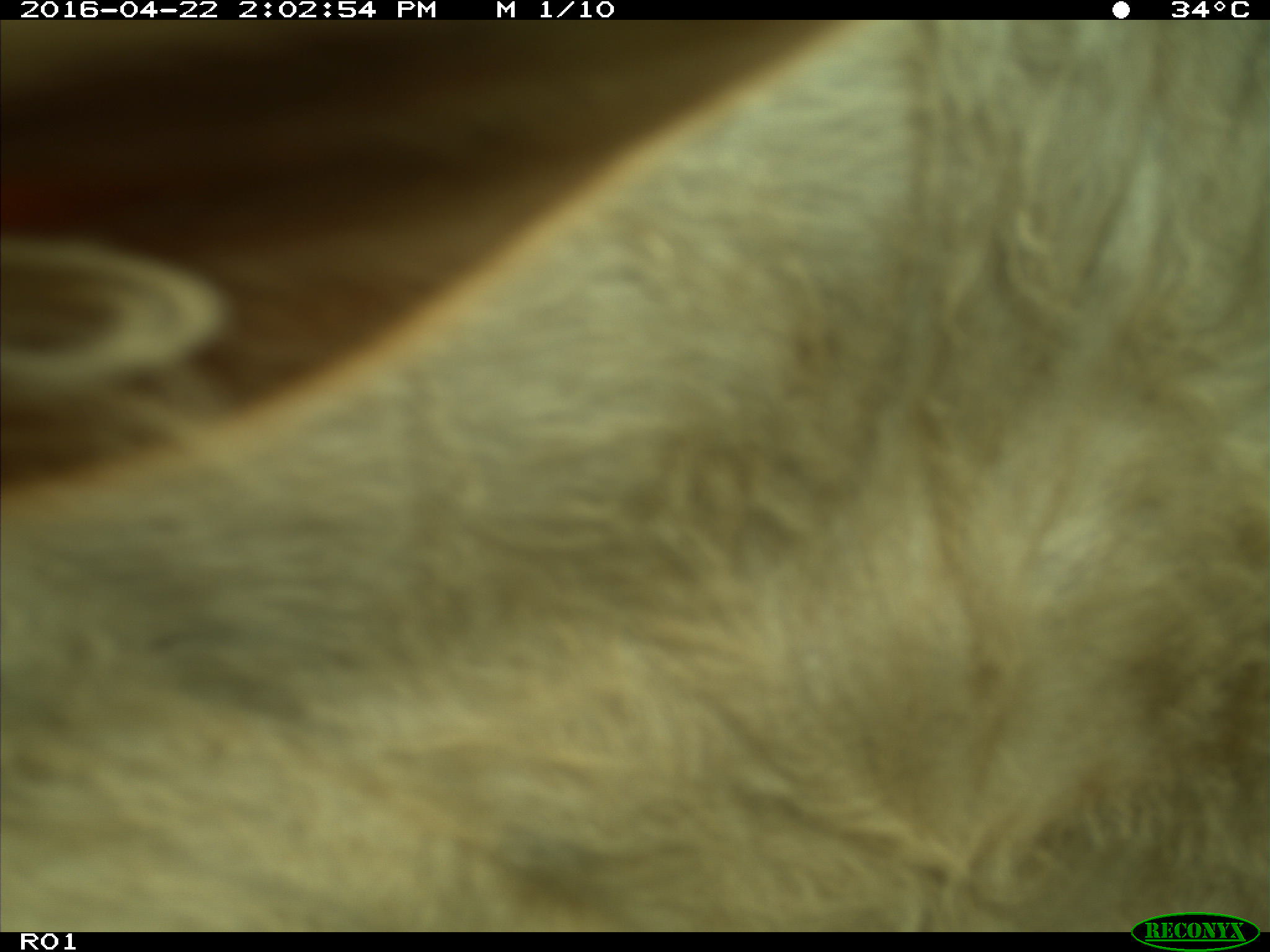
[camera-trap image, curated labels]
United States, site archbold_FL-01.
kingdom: Animalia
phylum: Chordata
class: Mammalia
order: Artiodactyla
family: Bovidae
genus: Bos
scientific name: Bos taurus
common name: domestic cow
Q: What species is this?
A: Bos taurus (domestic cow).